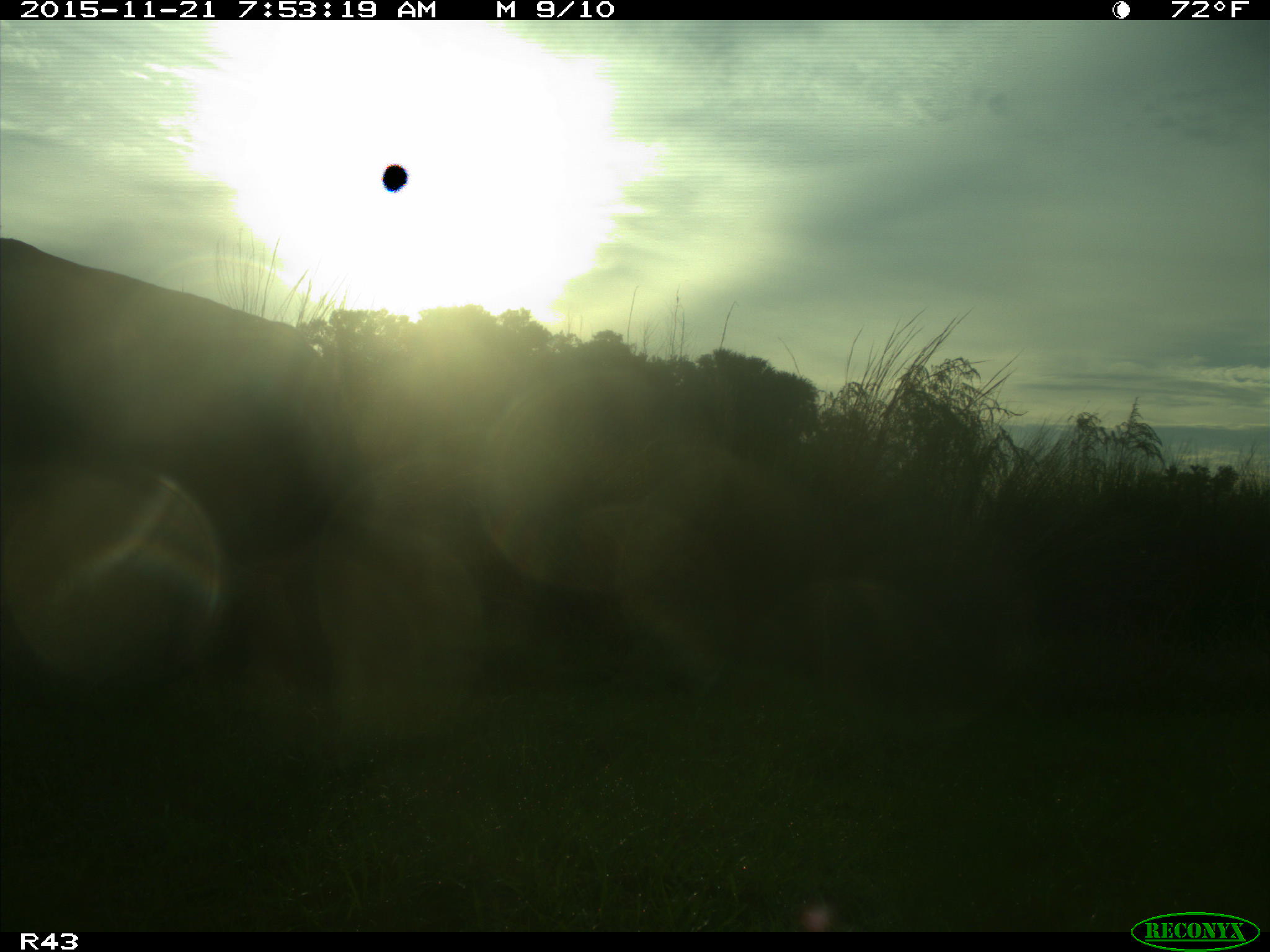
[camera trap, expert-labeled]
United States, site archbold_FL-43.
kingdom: Animalia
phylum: Chordata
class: Mammalia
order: Artiodactyla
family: Bovidae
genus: Bos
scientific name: Bos taurus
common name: domestic cow